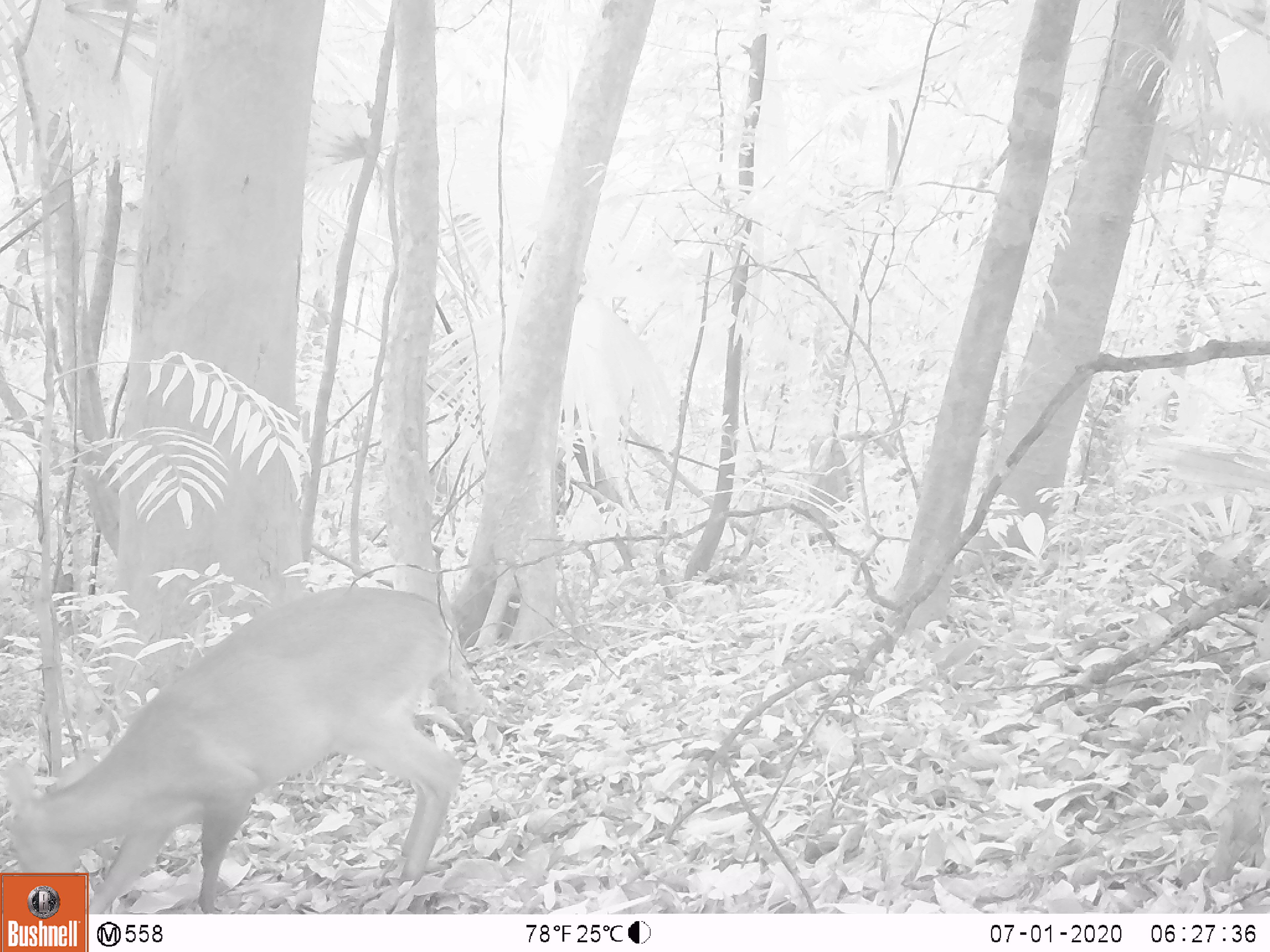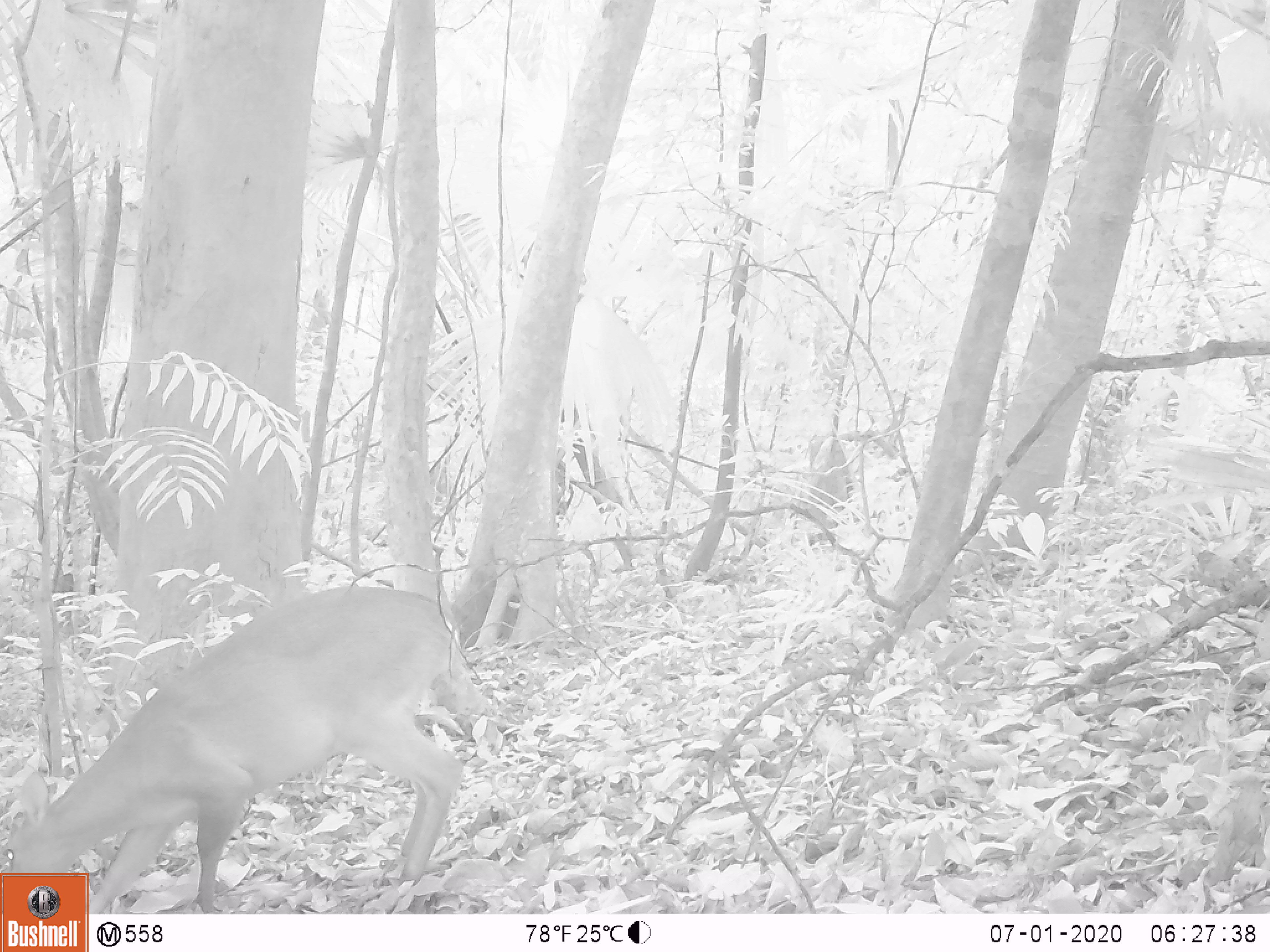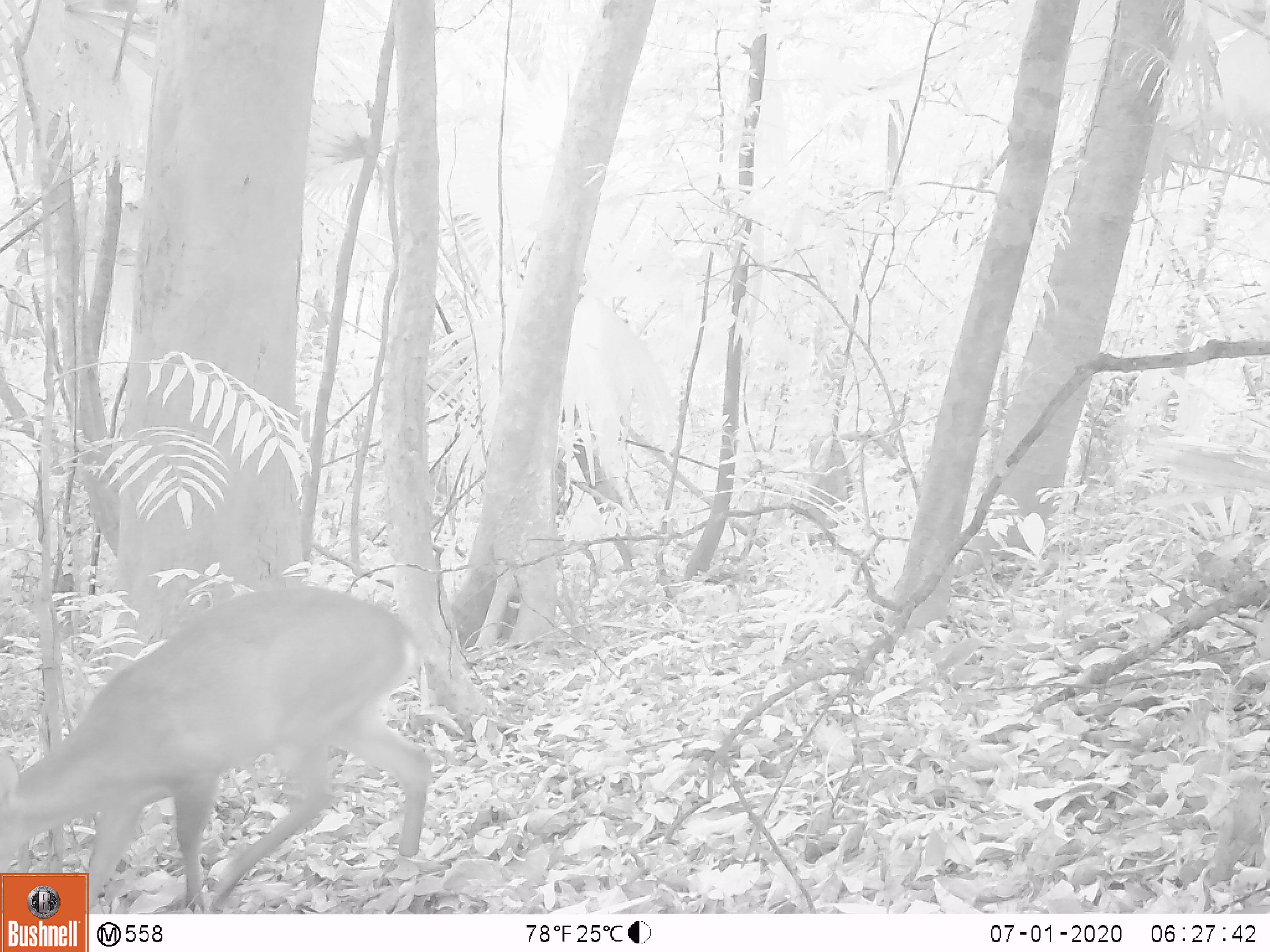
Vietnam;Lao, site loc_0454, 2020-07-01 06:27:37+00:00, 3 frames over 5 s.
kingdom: Animalia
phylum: Chordata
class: Mammalia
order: Artiodactyla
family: Cervidae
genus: Muntiacus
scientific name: Muntiacus vuquangensis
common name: large-antlered muntjac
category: large antlered muntjac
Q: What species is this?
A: Large antlered muntjac (large-antlered muntjac) (Muntiacus vuquangensis).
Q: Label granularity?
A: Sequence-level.